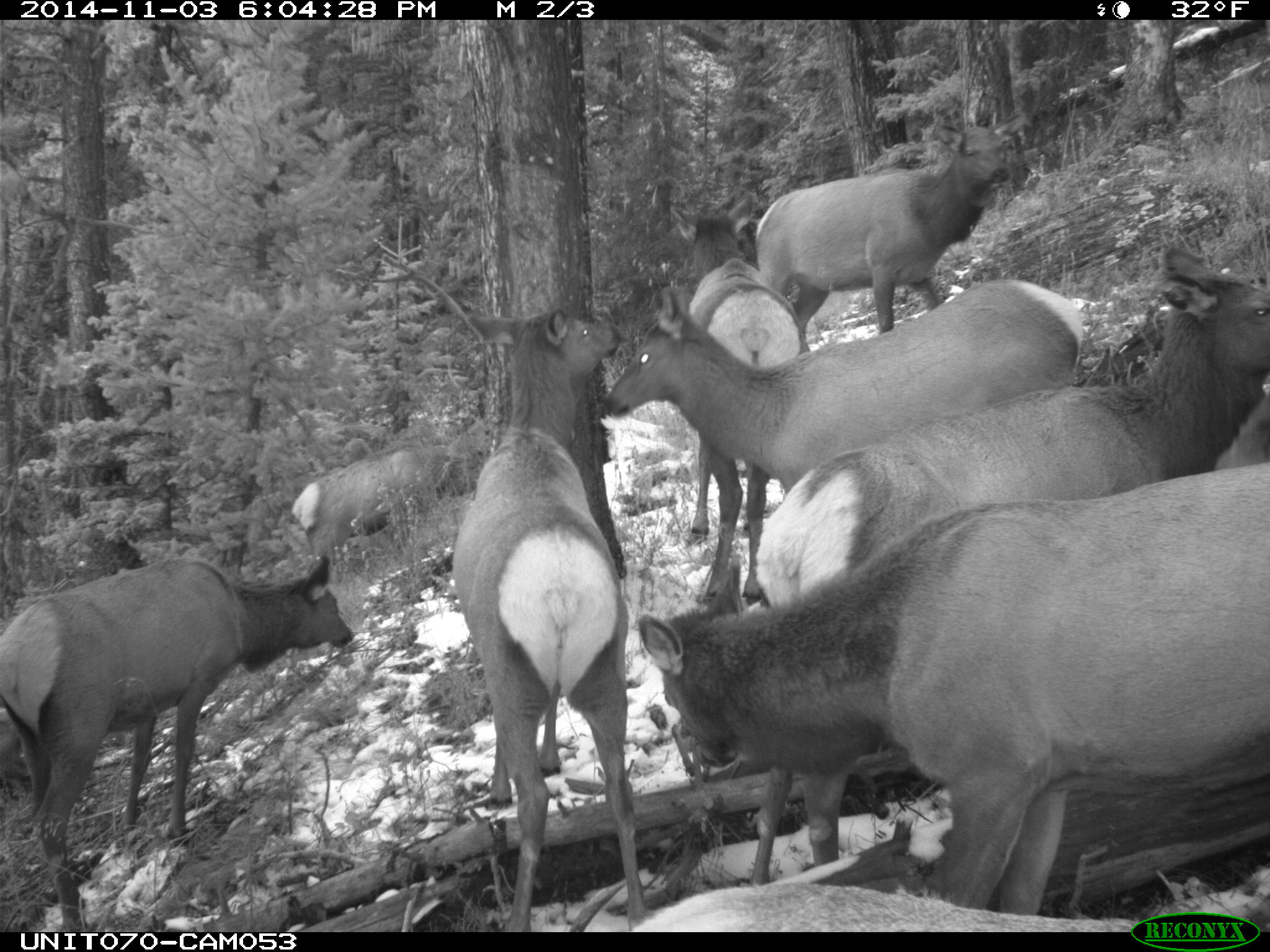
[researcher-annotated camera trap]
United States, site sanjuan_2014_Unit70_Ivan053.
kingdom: Animalia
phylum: Chordata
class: Mammalia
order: Artiodactyla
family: Cervidae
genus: Cervus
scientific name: Cervus elaphus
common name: red deer